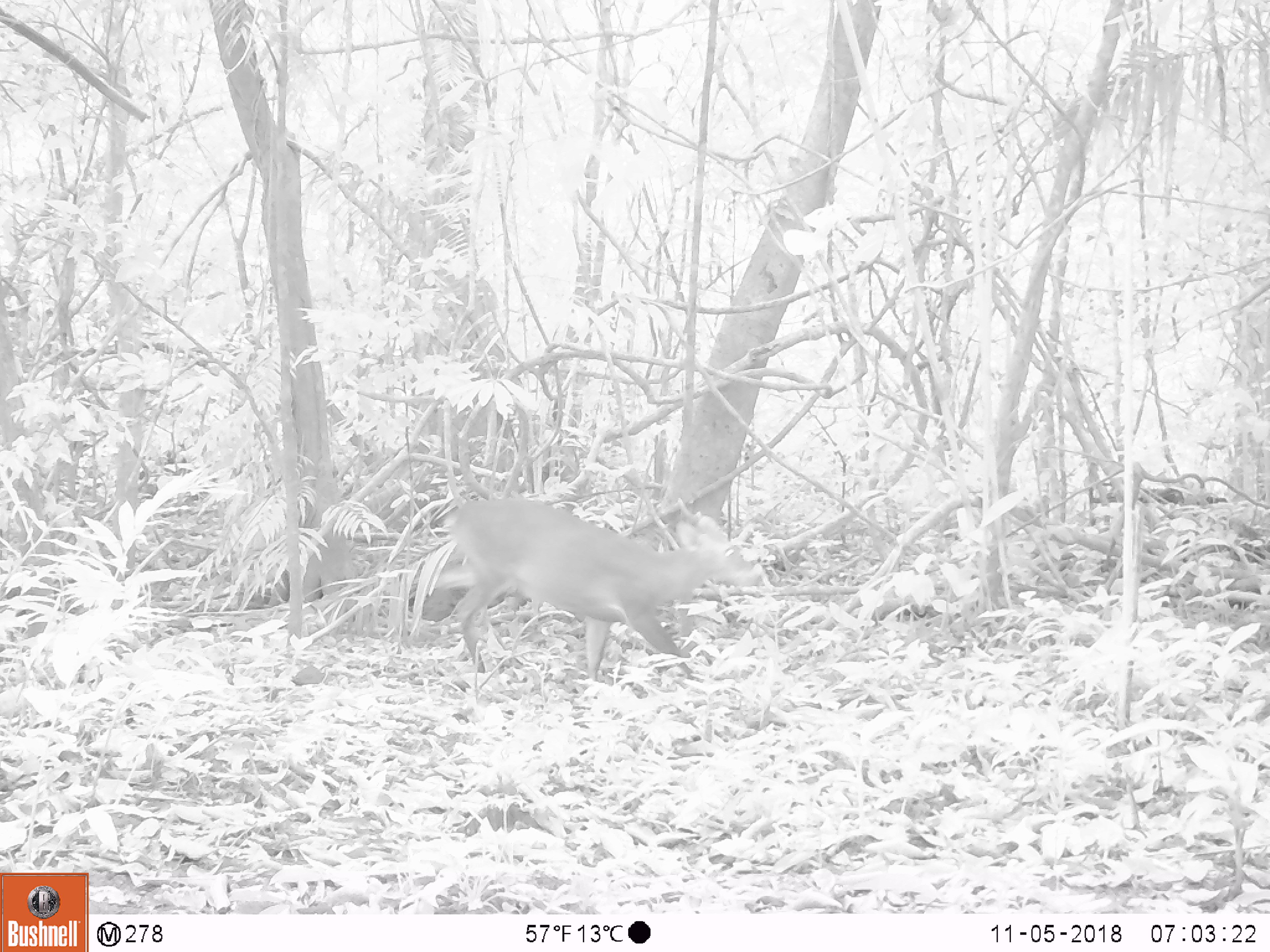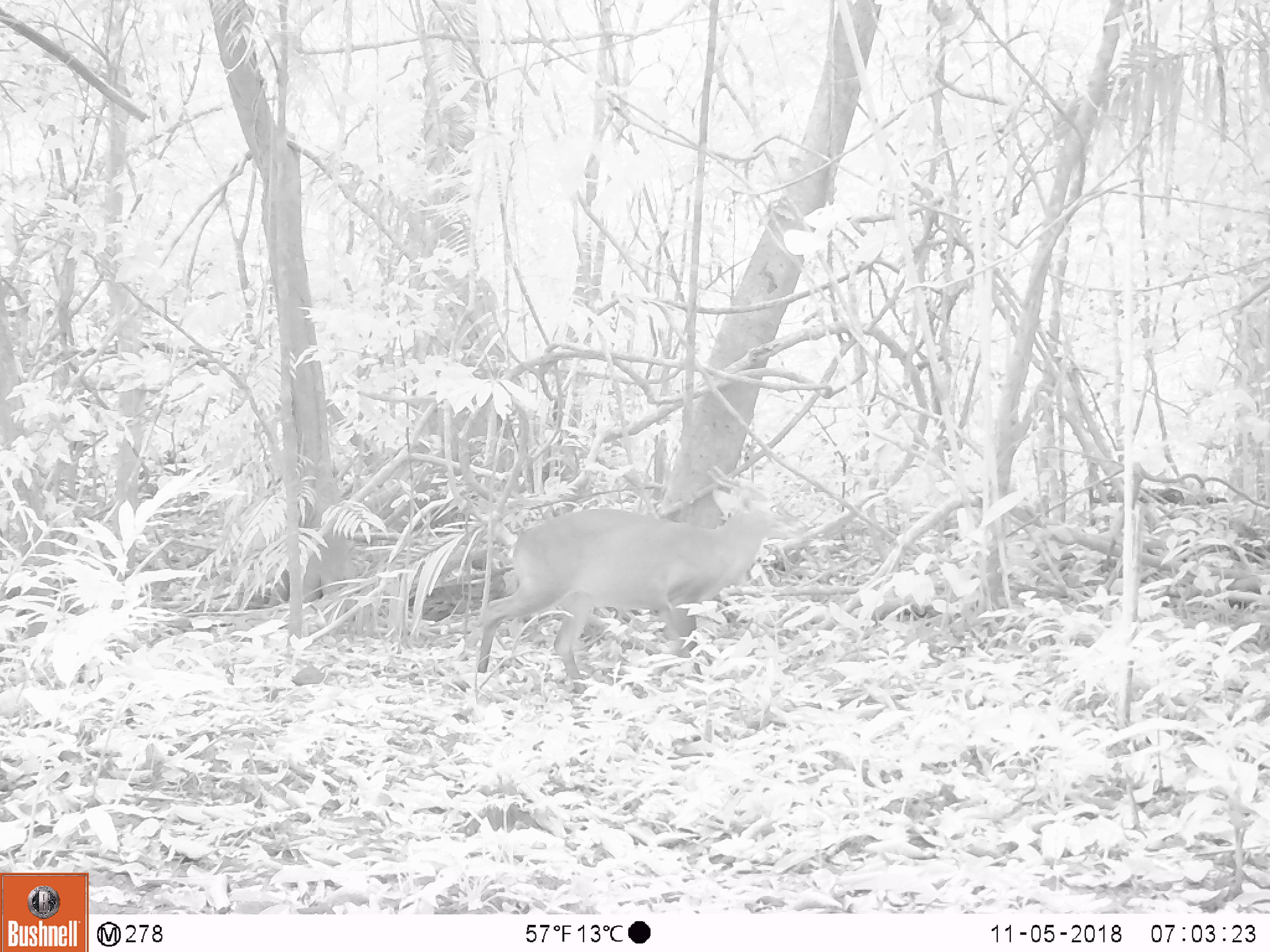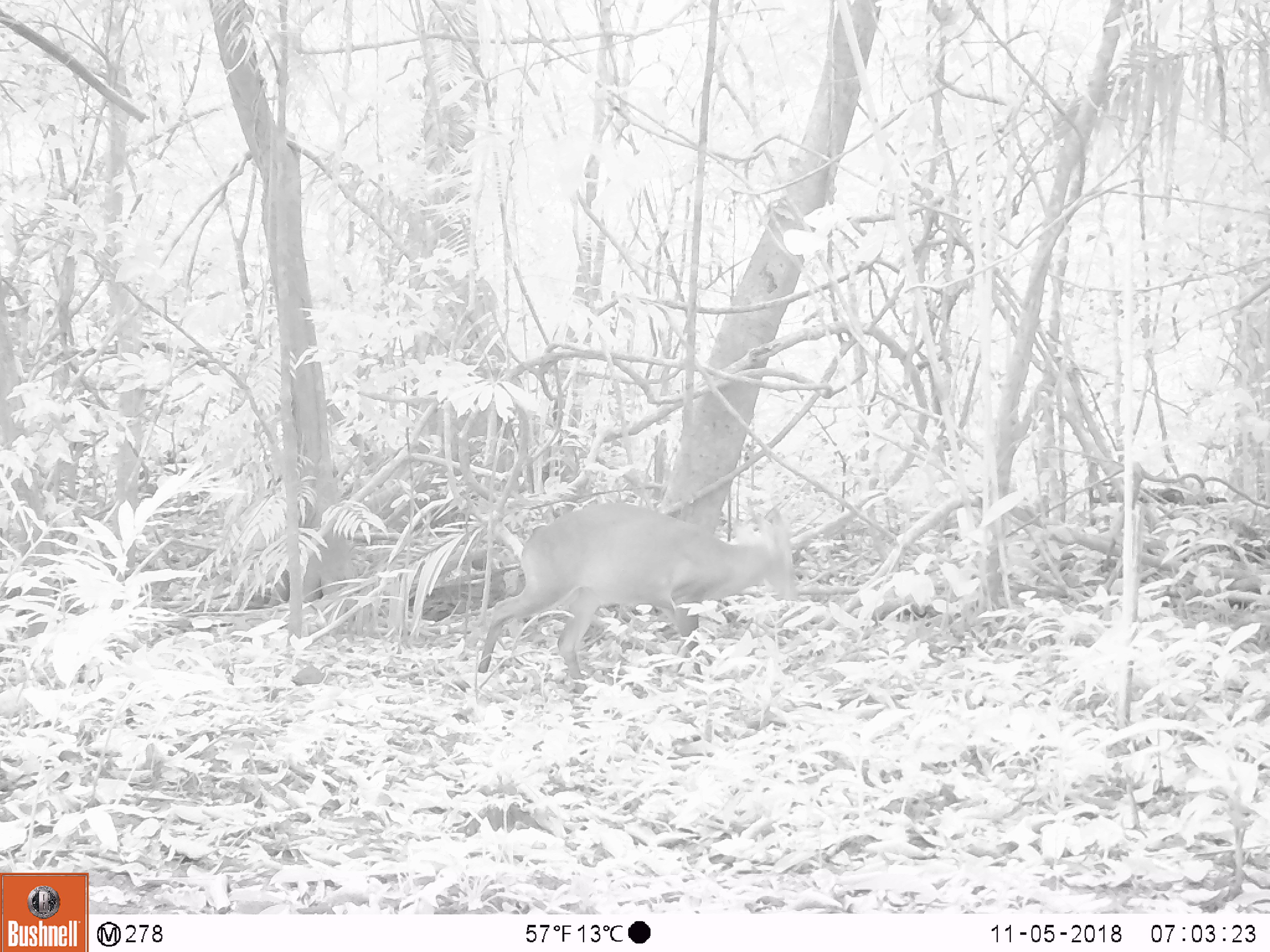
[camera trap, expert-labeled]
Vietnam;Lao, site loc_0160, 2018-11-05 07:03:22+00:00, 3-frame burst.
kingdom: Animalia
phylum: Chordata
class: Mammalia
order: Artiodactyla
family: Cervidae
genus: Muntiacus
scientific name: Muntiacus vuquangensis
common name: large-antlered muntjac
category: large antlered muntjac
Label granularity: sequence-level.